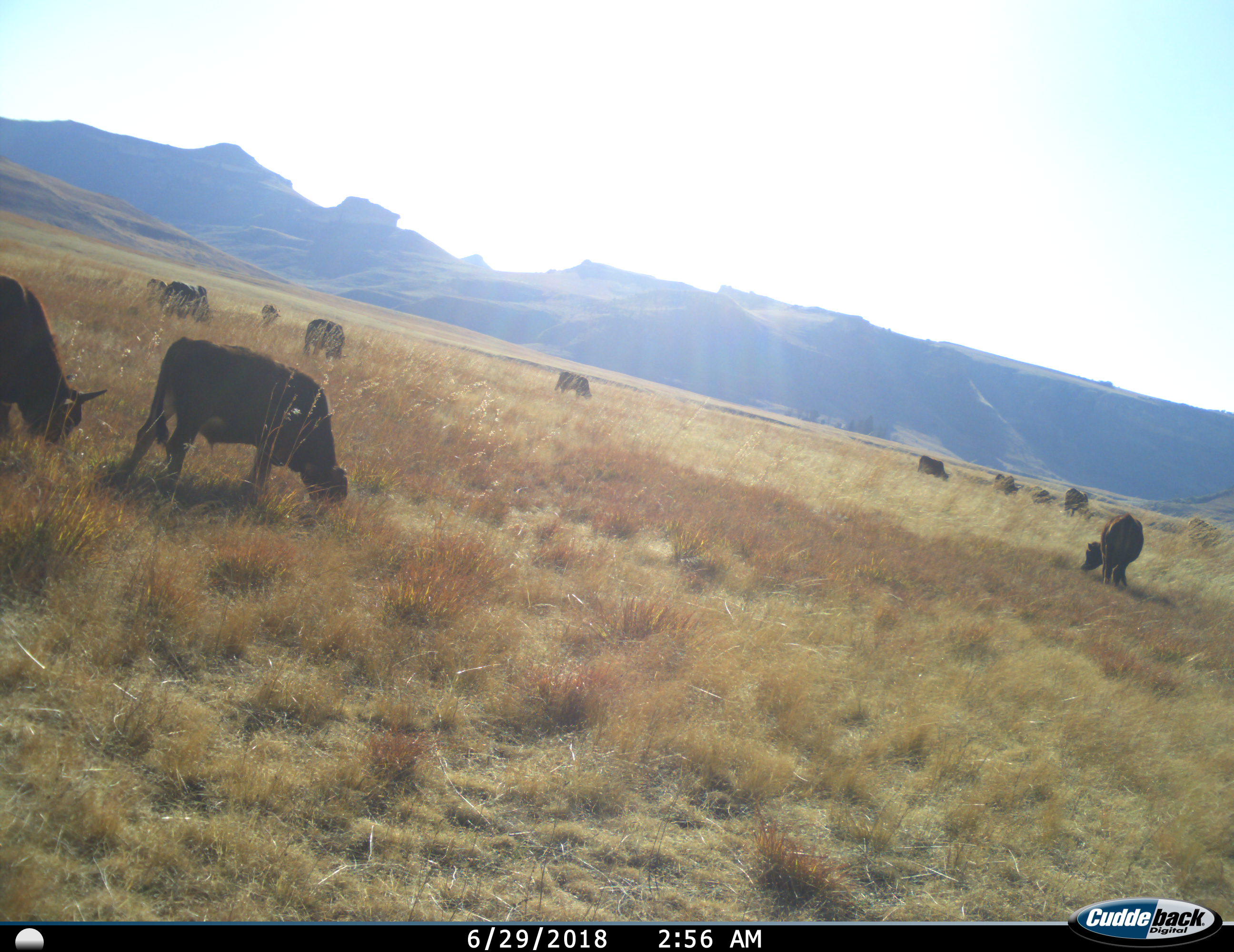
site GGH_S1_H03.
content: unidentified animal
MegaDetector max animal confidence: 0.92